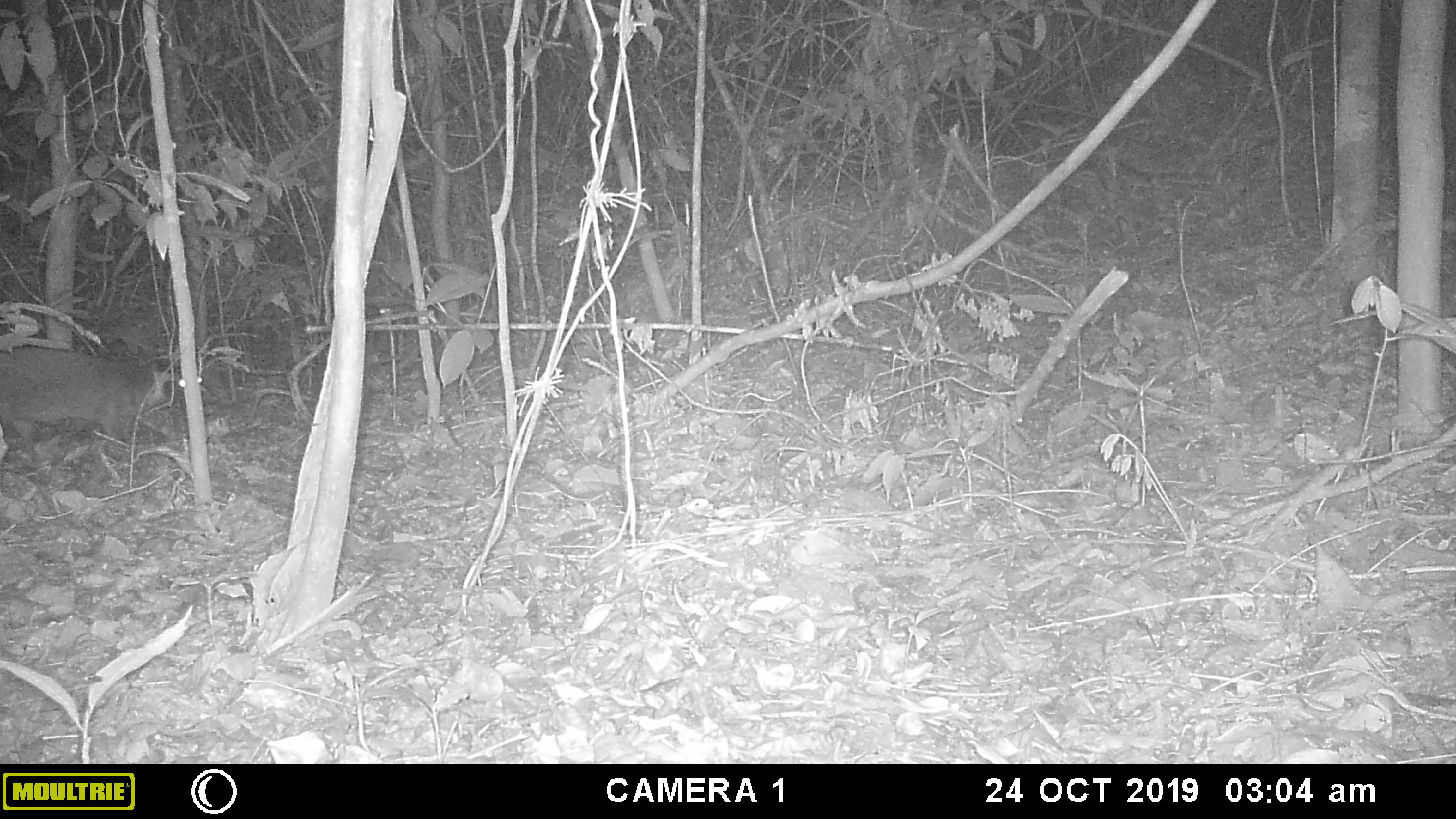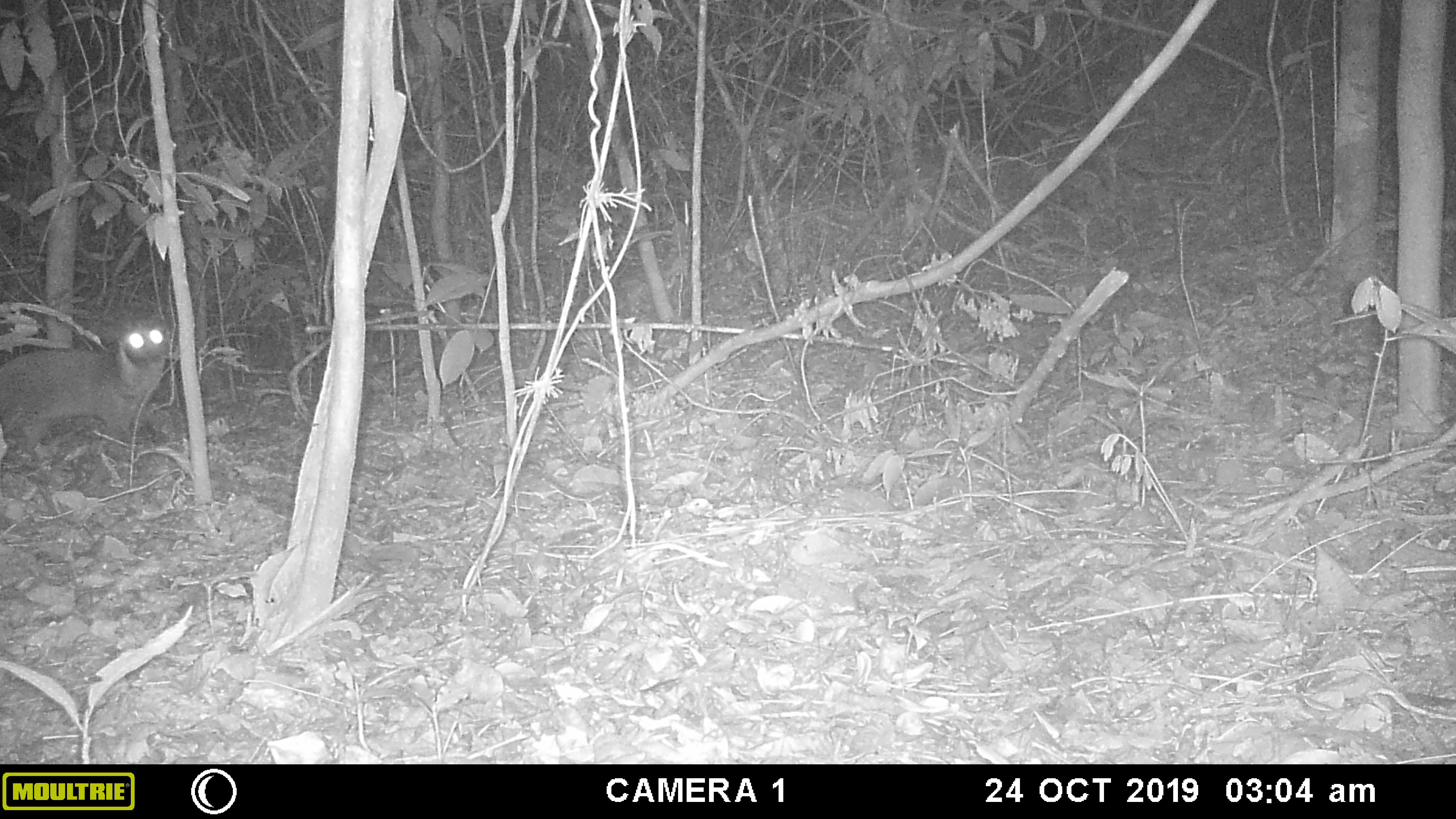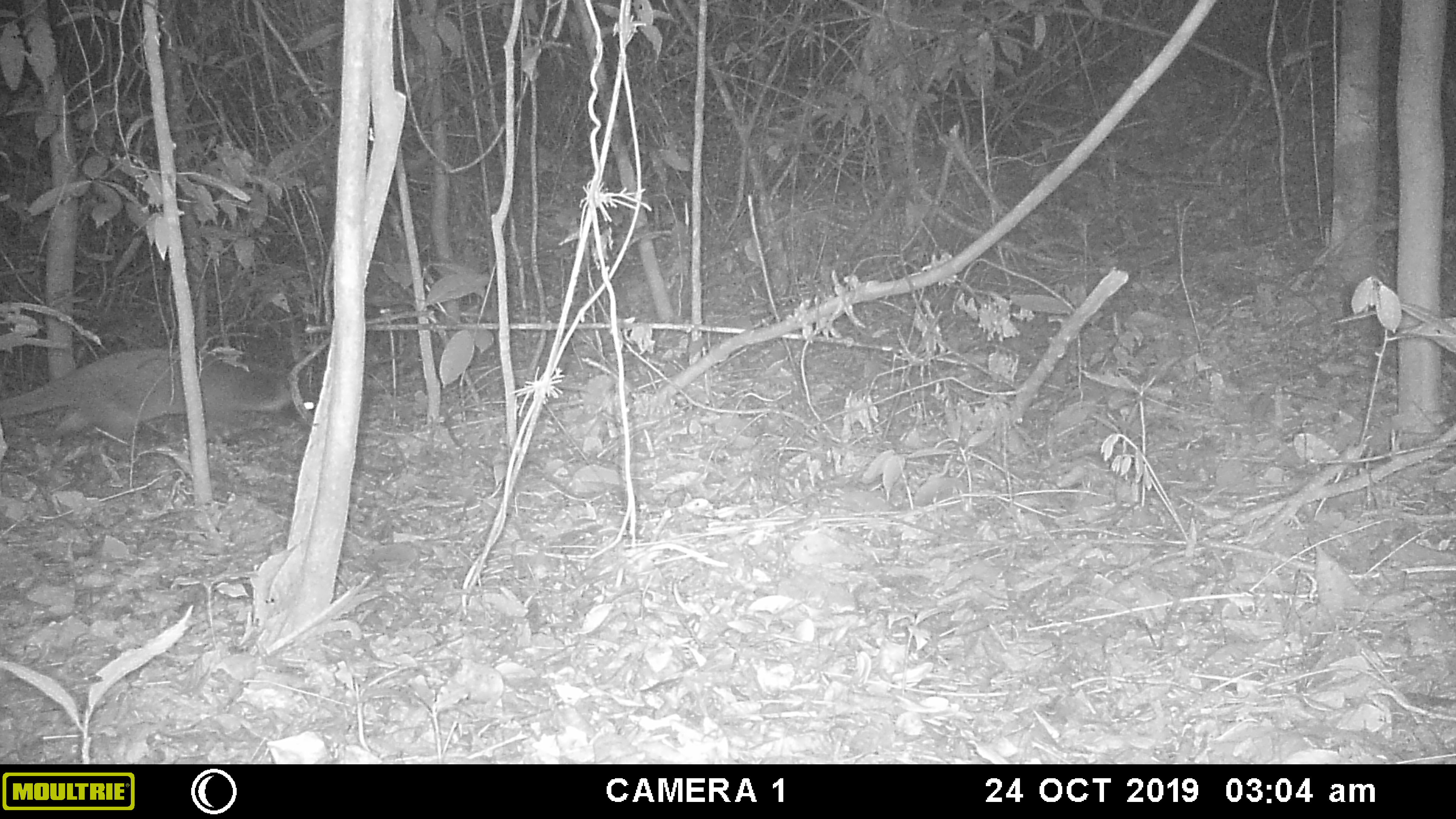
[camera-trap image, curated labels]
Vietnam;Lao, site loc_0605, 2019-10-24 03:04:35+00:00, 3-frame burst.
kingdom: Animalia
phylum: Chordata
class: Mammalia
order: Carnivora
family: Viverridae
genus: Paguma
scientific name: Paguma larvata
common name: masked palm civet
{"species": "masked palm civet (Paguma larvata)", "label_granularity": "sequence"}